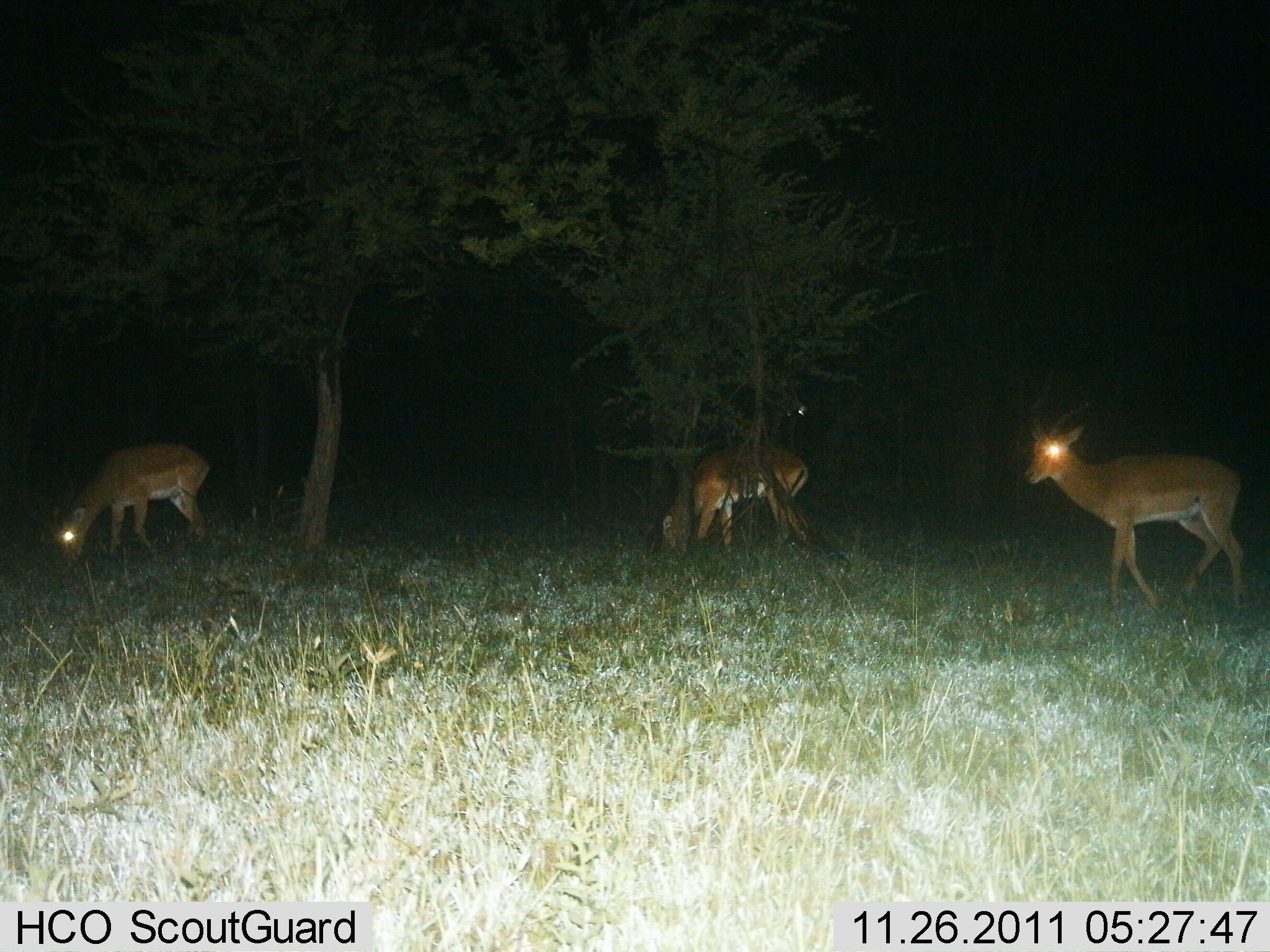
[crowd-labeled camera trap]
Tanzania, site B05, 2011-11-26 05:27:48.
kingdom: Animalia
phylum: Chordata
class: Mammalia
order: Artiodactyla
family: Bovidae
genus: Aepyceros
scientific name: Aepyceros melampus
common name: impala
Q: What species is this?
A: Impala (Aepyceros melampus).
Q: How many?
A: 3.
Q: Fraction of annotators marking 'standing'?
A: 71%.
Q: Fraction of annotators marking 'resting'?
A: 0%.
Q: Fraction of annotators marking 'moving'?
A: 43%.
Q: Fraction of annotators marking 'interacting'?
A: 0%.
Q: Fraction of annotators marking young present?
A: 0%.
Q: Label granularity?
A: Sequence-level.